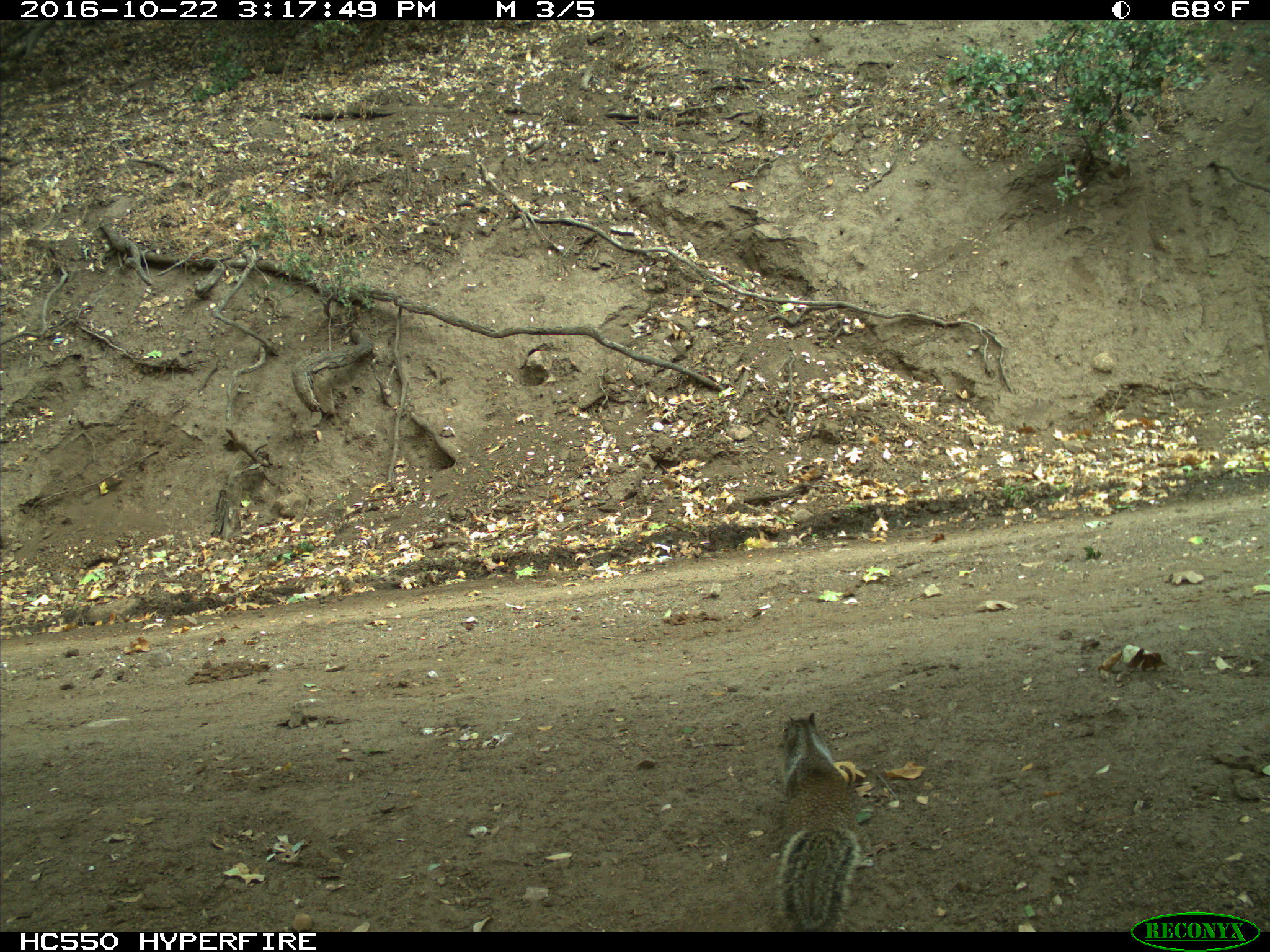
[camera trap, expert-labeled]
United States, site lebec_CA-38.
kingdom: Animalia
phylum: Chordata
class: Mammalia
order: Rodentia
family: Sciuridae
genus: Otospermophilus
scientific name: Otospermophilus beecheyi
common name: california ground squirrel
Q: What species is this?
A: Otospermophilus beecheyi (california ground squirrel).